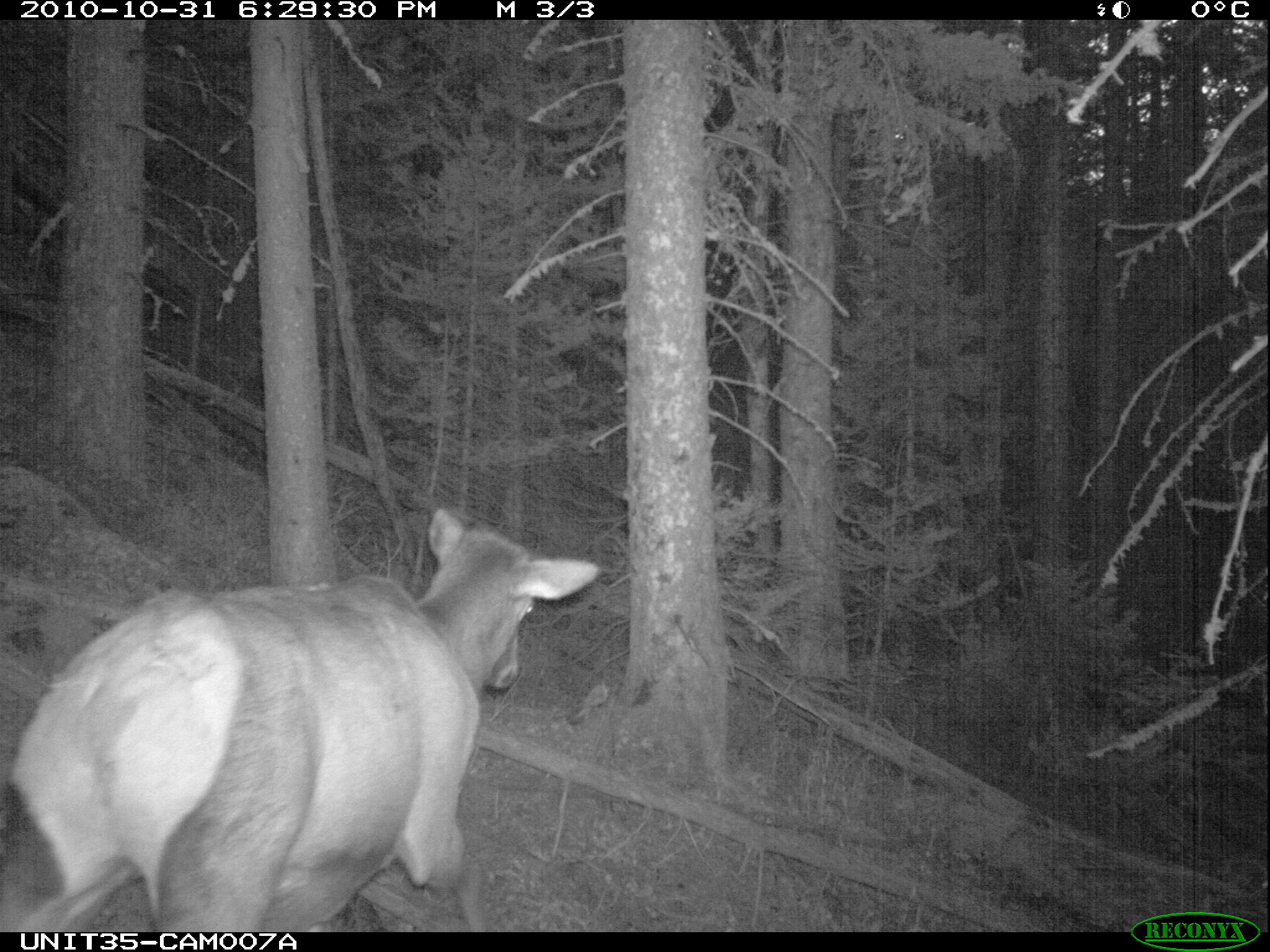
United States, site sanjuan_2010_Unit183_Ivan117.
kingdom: Animalia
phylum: Chordata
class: Mammalia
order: Artiodactyla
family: Cervidae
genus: Cervus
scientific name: Cervus elaphus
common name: red deer